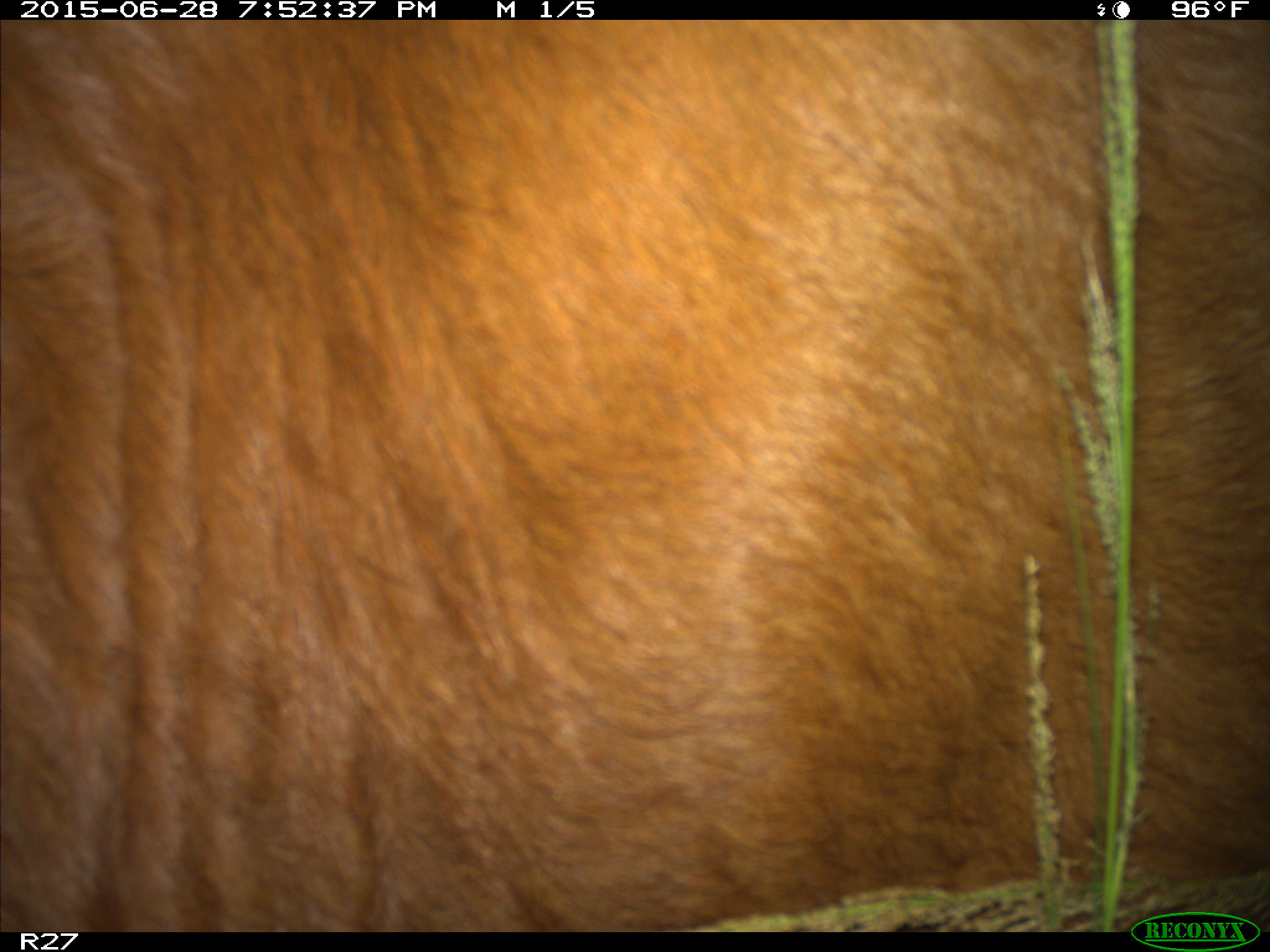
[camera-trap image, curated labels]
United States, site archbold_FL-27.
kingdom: Animalia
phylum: Chordata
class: Mammalia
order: Artiodactyla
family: Bovidae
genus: Bos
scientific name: Bos taurus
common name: domestic cow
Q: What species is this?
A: Bos taurus (domestic cow).